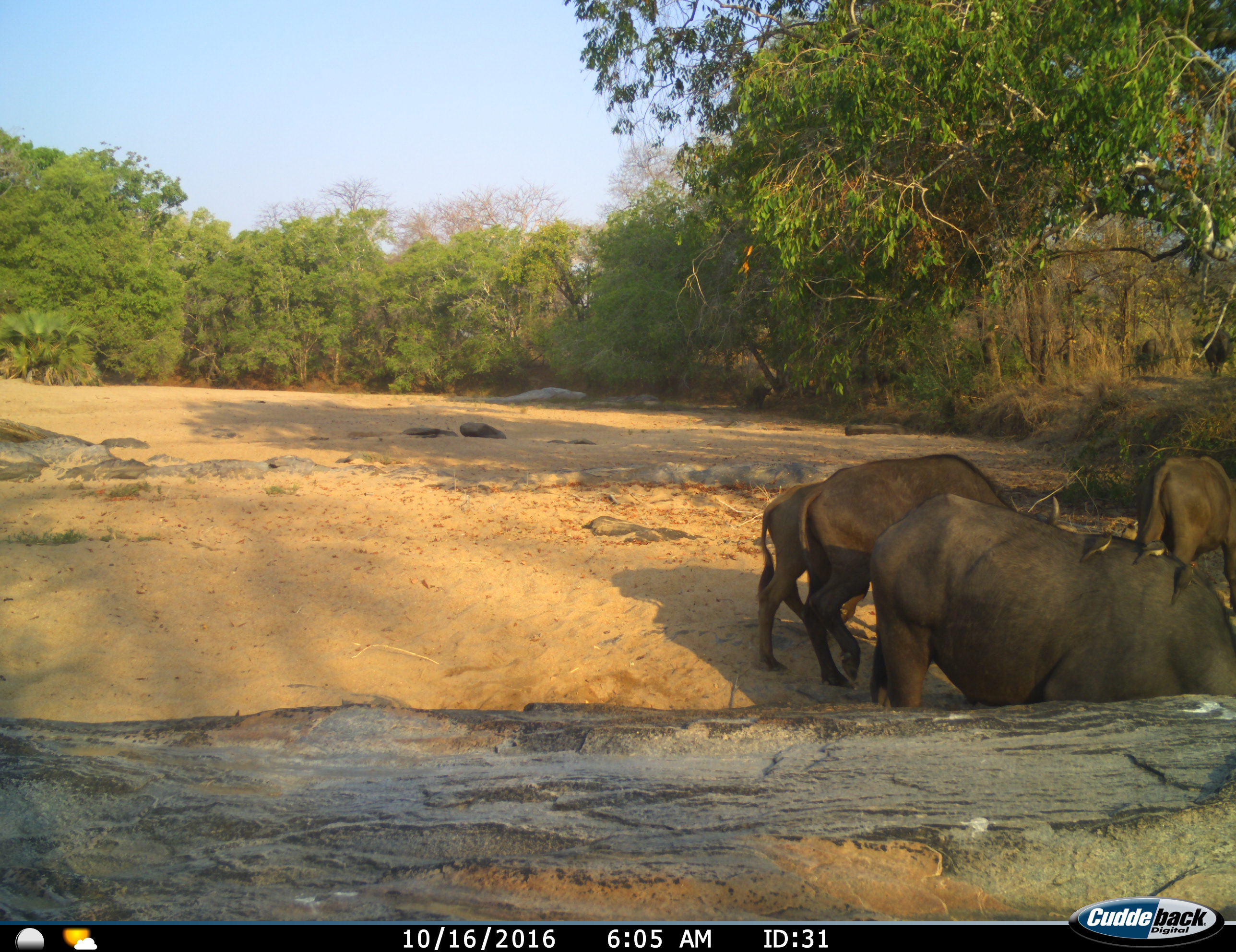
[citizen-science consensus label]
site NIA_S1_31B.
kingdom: Animalia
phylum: Chordata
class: Aves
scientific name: Aves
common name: bird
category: birdother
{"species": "birdother (bird) (Aves)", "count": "3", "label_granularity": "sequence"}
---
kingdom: Animalia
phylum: Chordata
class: Mammalia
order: Artiodactyla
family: Bovidae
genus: Syncerus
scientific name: Syncerus caffer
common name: african buffalo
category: buffalo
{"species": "buffalo (african buffalo) (Syncerus caffer)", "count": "4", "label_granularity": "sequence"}